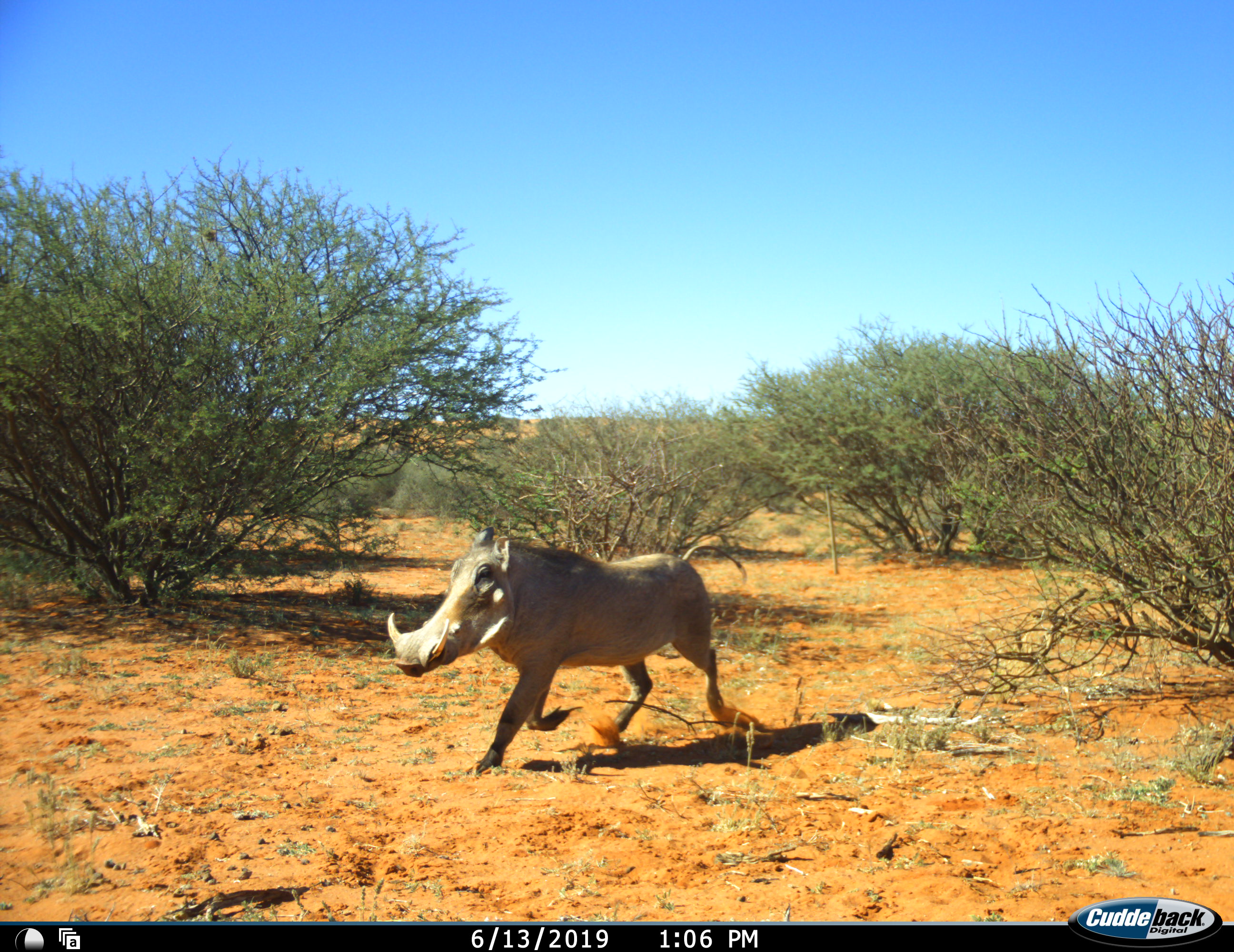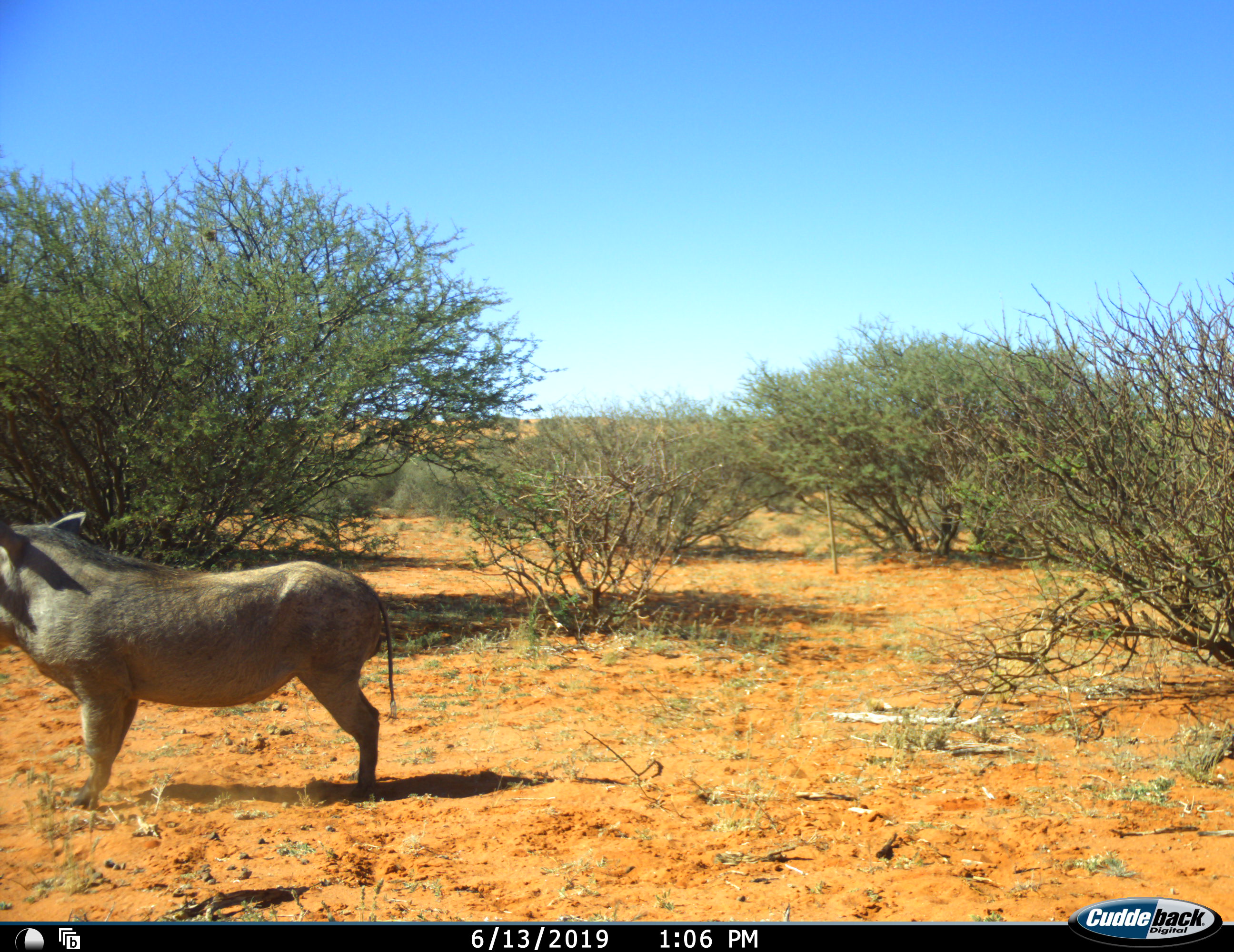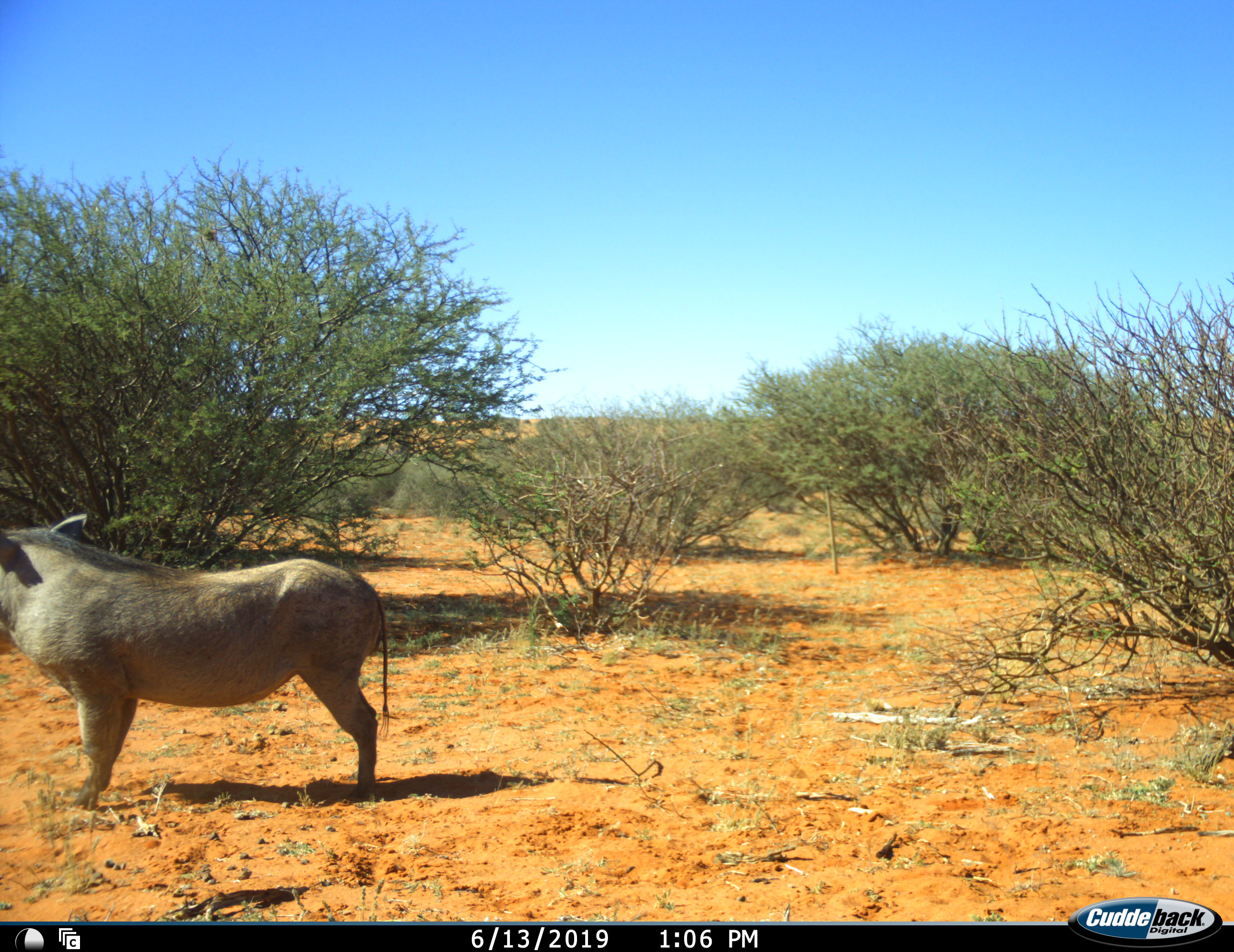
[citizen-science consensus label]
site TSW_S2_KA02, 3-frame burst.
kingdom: Animalia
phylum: Chordata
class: Mammalia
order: Artiodactyla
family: Suidae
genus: Phacochoerus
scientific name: Phacochoerus africanus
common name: warthog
Warthog (Phacochoerus africanus), count 1. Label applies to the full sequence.